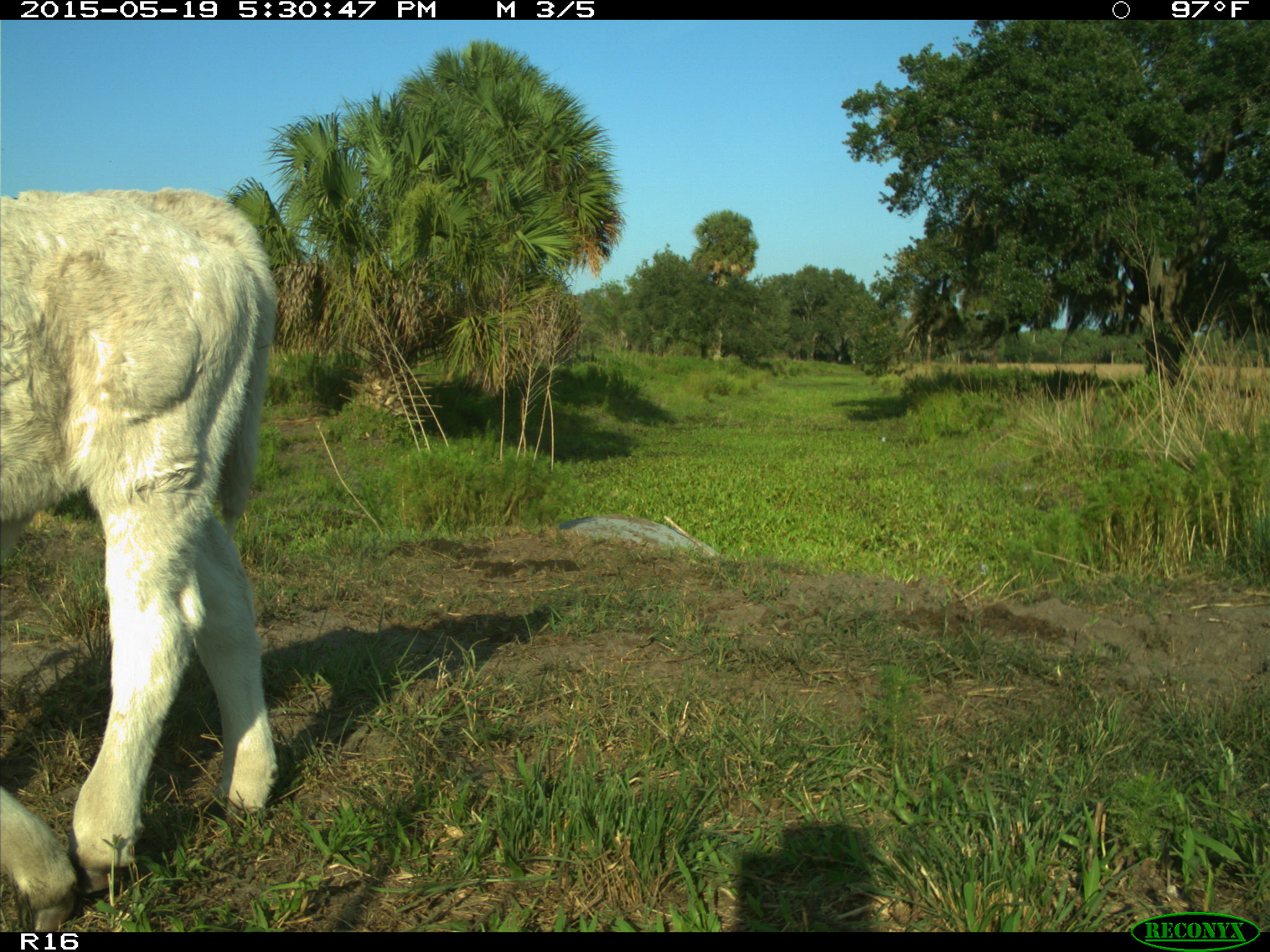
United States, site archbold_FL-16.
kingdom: Animalia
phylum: Chordata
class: Mammalia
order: Artiodactyla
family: Bovidae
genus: Bos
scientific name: Bos taurus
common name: domestic cow